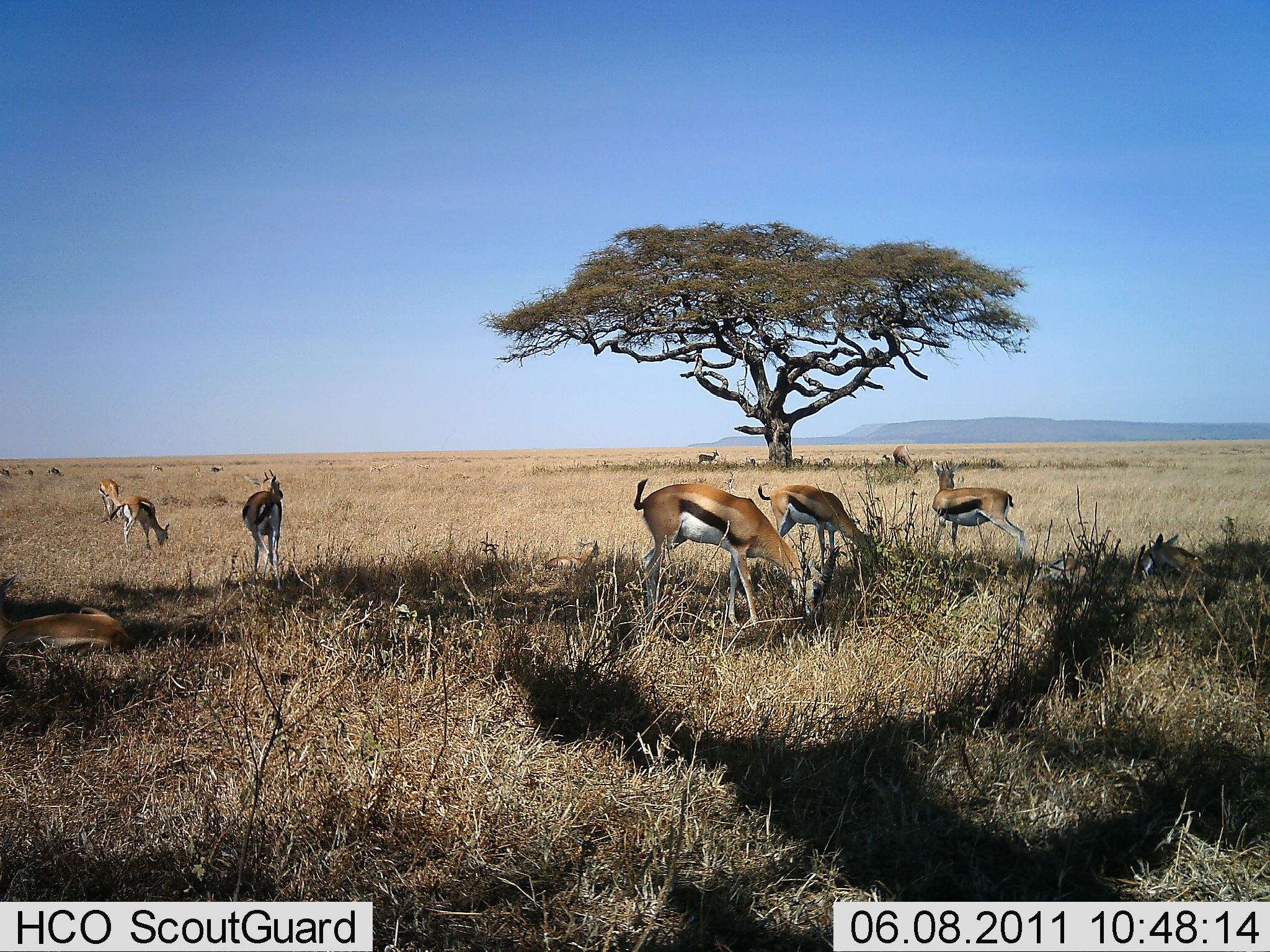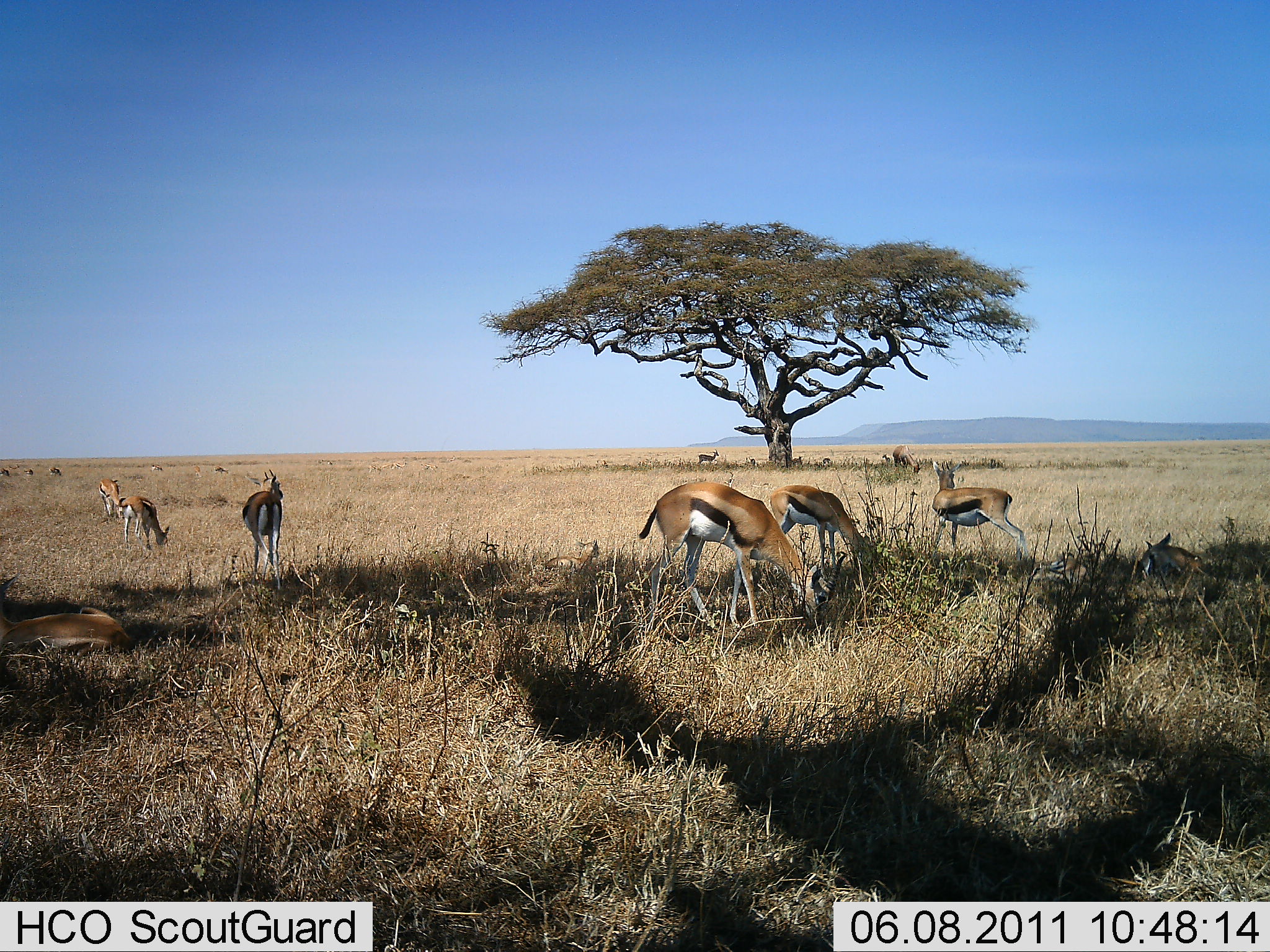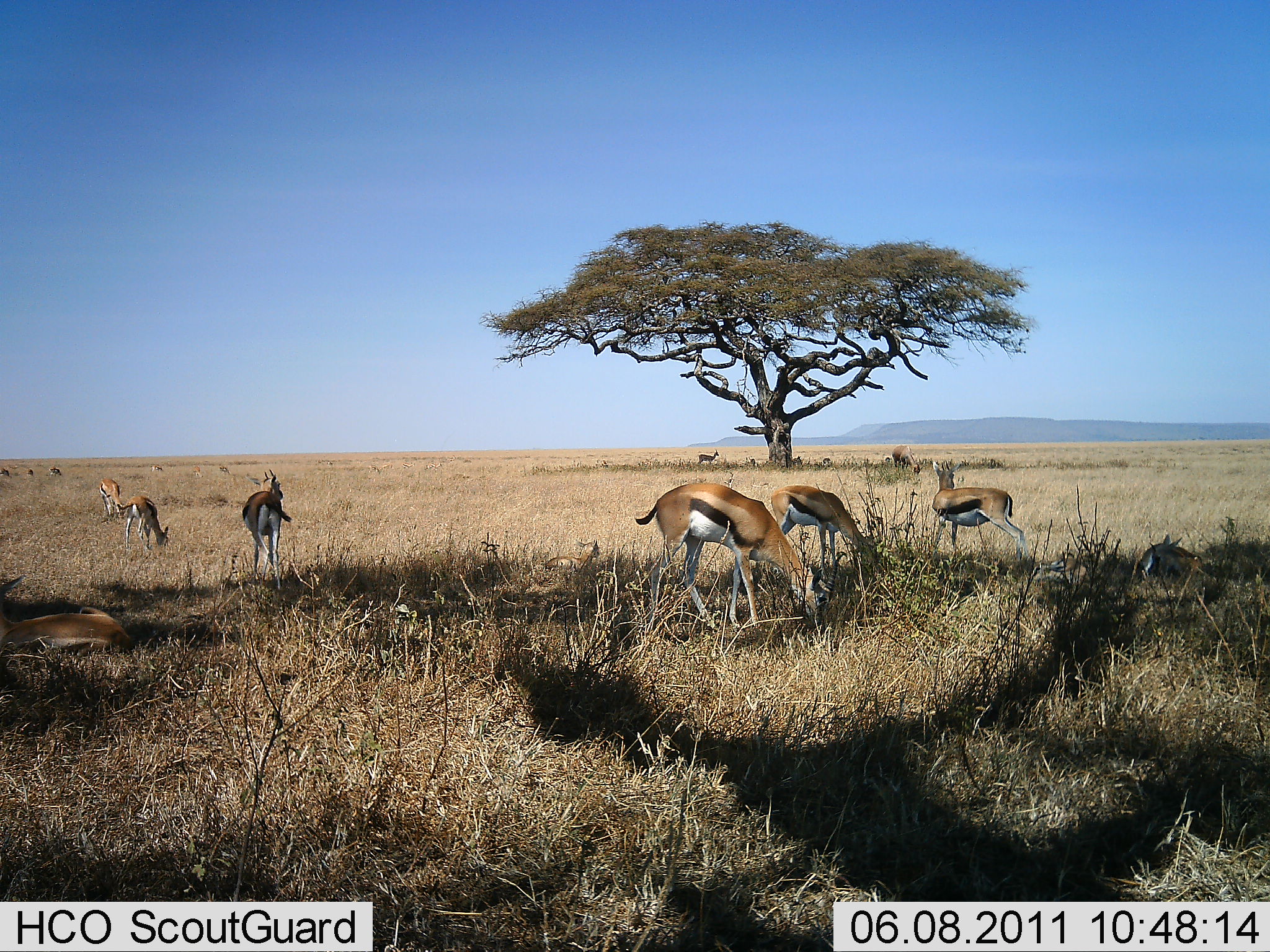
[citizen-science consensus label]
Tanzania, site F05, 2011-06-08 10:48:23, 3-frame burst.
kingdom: Animalia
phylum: Chordata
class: Mammalia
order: Artiodactyla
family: Bovidae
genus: Eudorcas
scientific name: Eudorcas thomsonii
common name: thomson's gazelle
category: gazellethomsons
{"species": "gazellethomsons (thomson's gazelle) (Eudorcas thomsonii)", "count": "11-50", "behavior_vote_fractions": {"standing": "58%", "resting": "50%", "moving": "8%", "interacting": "0%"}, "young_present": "0%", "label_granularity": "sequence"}